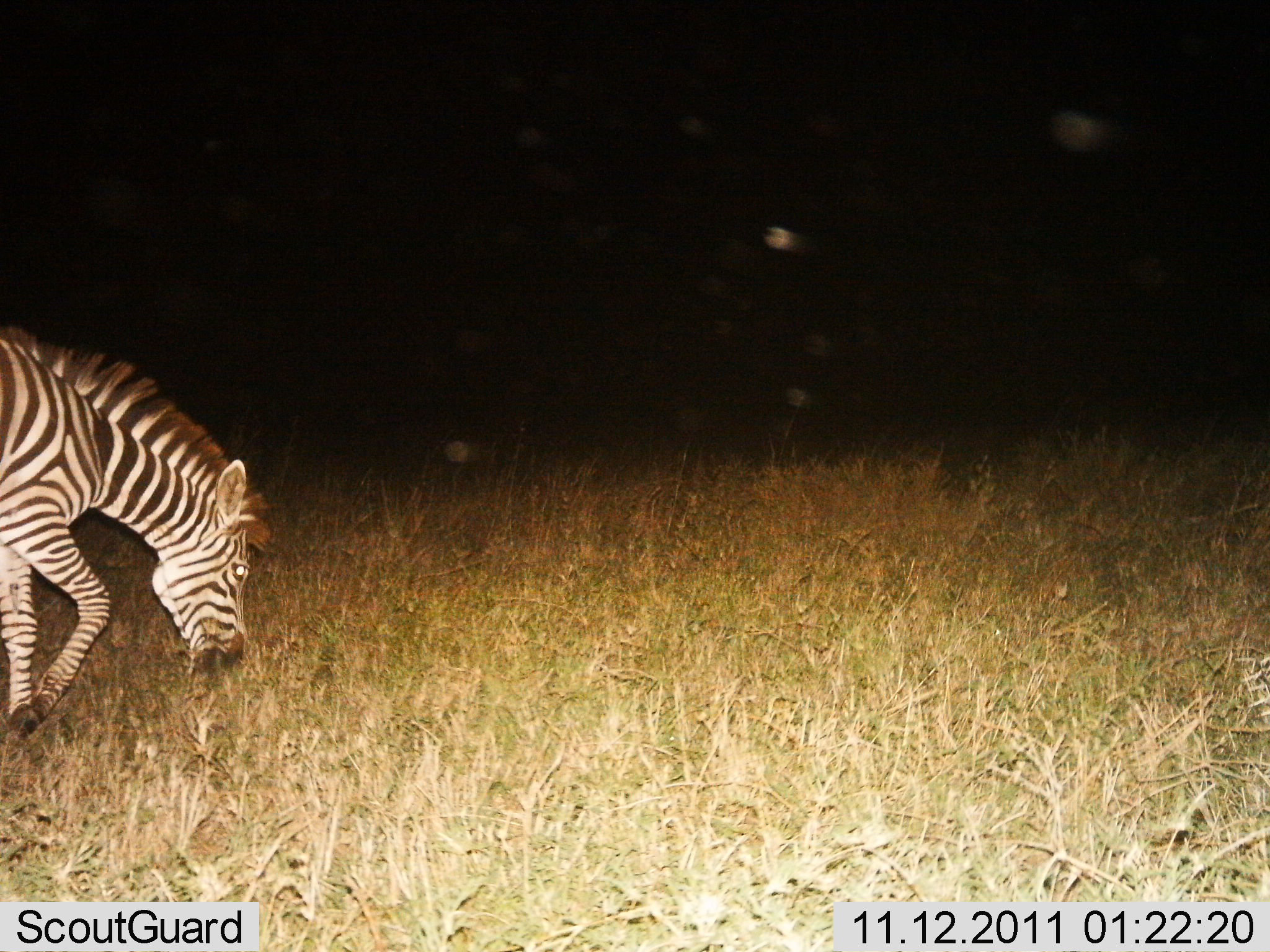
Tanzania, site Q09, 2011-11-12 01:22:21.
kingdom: Animalia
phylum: Chordata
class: Mammalia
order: Perissodactyla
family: Equidae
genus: Equus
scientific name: Equus quagga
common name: plains zebra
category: zebra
Zebra (plains zebra) (Equus quagga), count 1. Behavior (volunteer vote fractions): standing 15%, resting 0%, moving 23%, interacting 0%. Young present (vote fraction): 0%. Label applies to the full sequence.